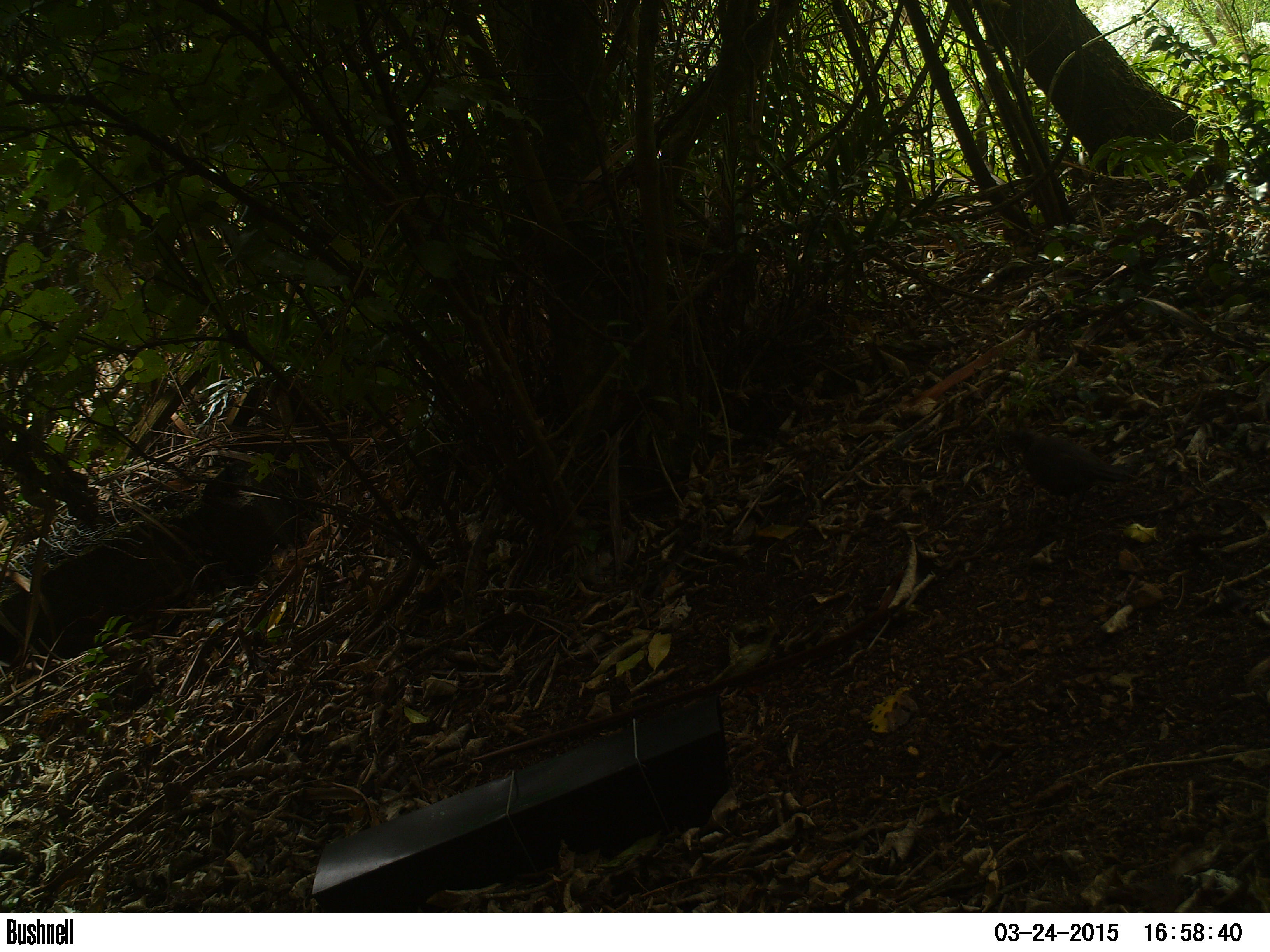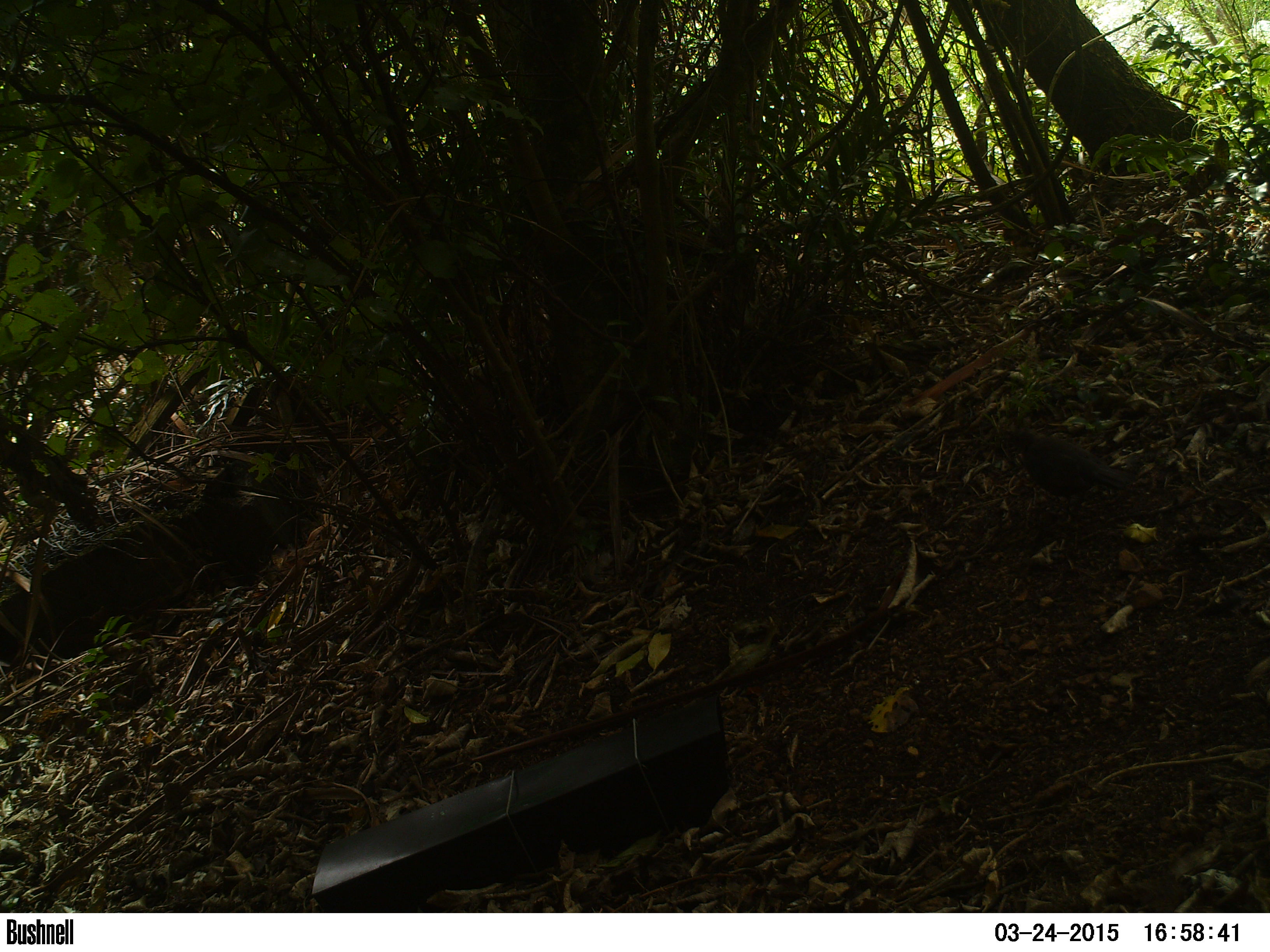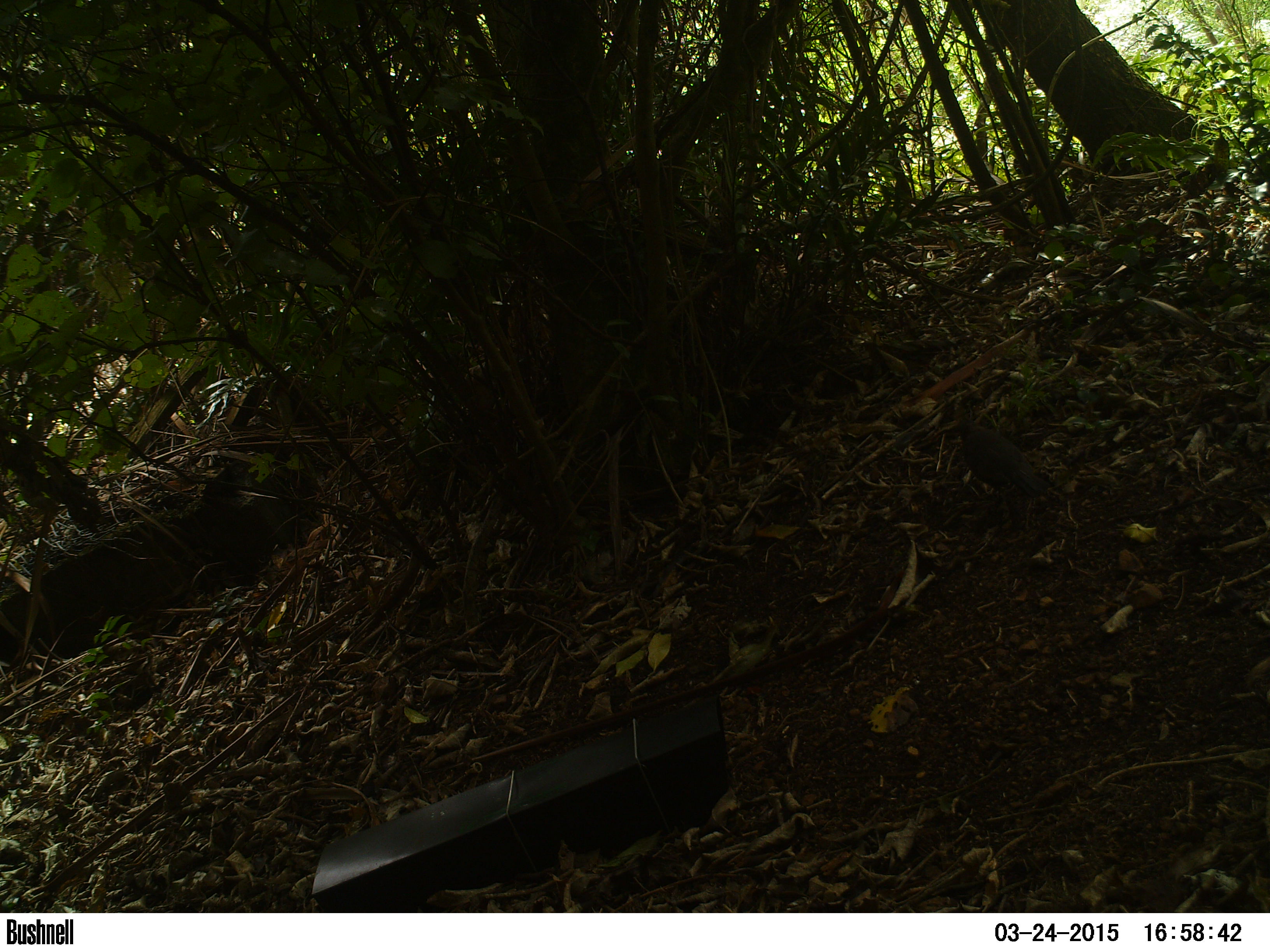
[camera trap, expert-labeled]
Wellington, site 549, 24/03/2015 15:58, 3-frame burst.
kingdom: Animalia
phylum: Chordata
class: Aves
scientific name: Aves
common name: bird